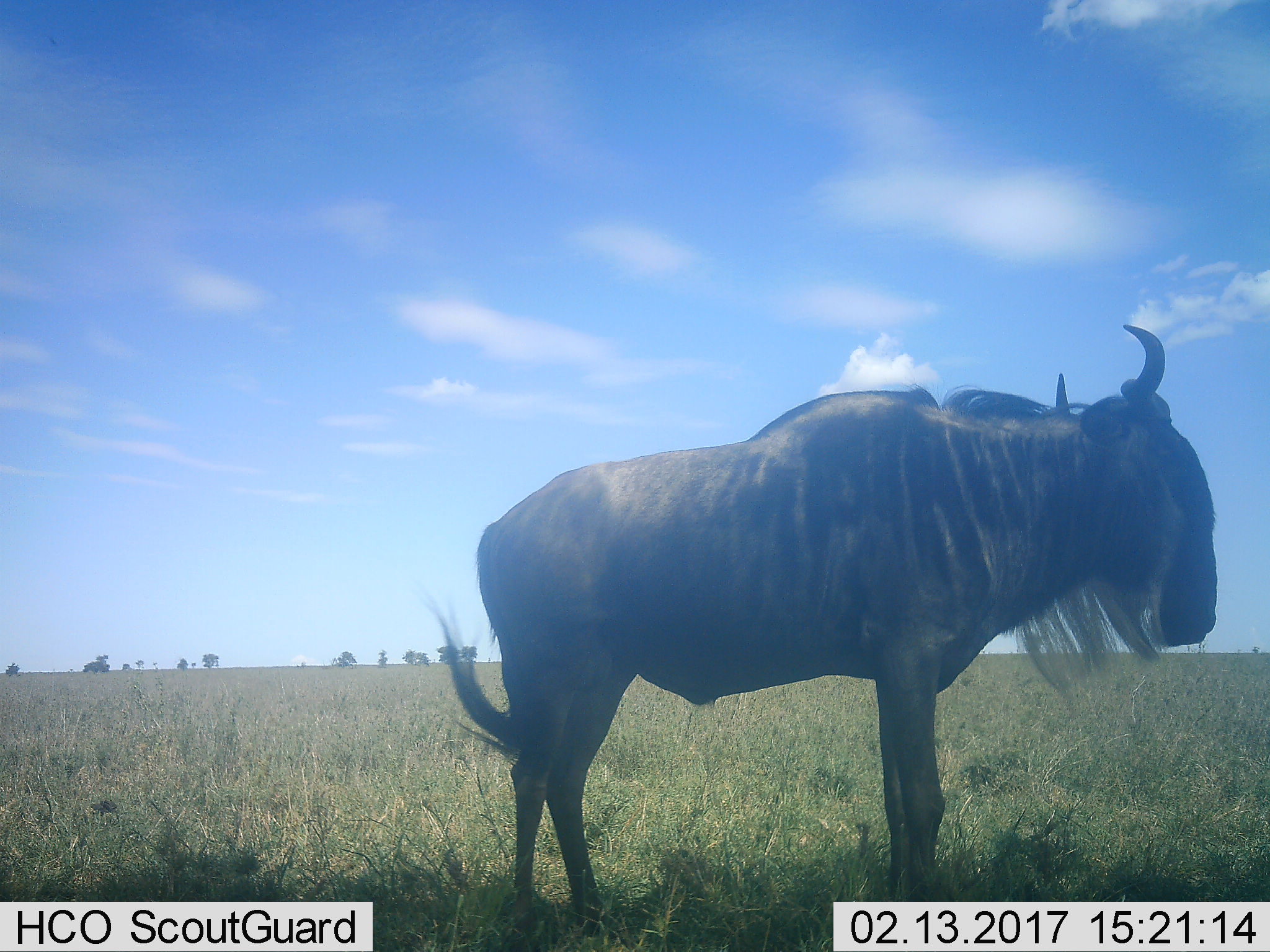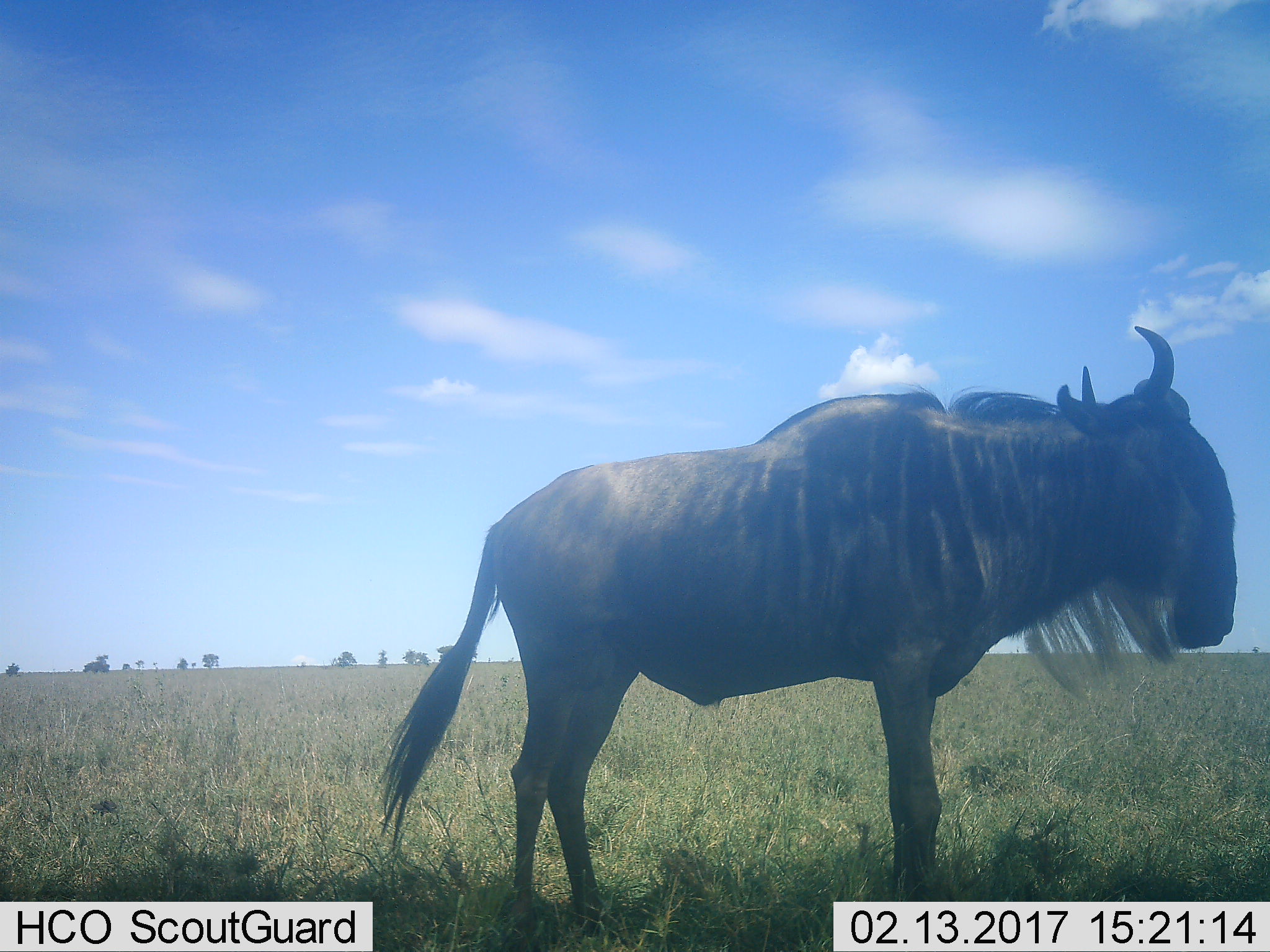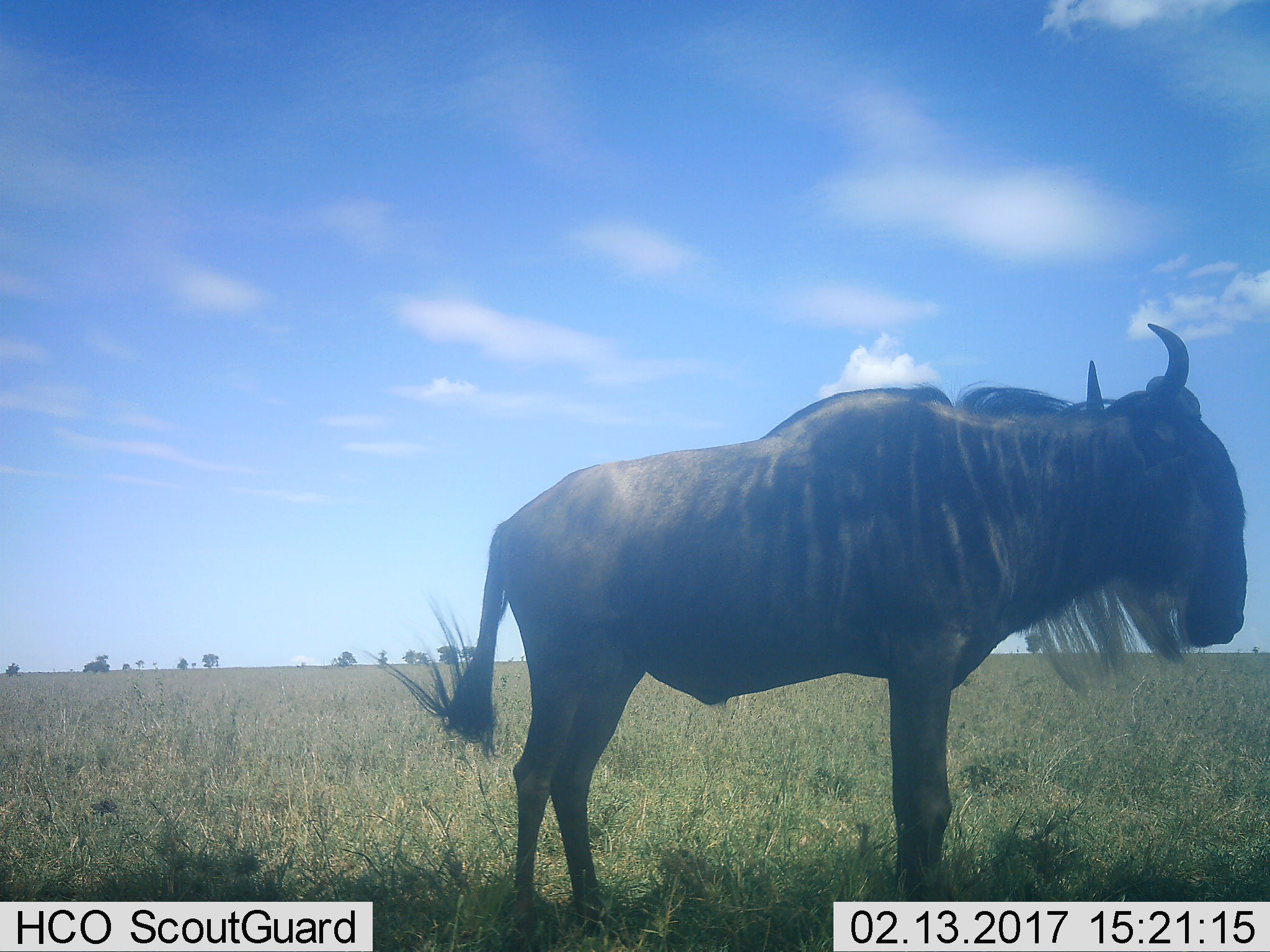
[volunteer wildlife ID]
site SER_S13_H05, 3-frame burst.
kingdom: Animalia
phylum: Chordata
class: Mammalia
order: Artiodactyla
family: Bovidae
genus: Connochaetes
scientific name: Connochaetes taurinus taurinus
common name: blue wildebeest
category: wildebeestblue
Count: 1.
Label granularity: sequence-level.